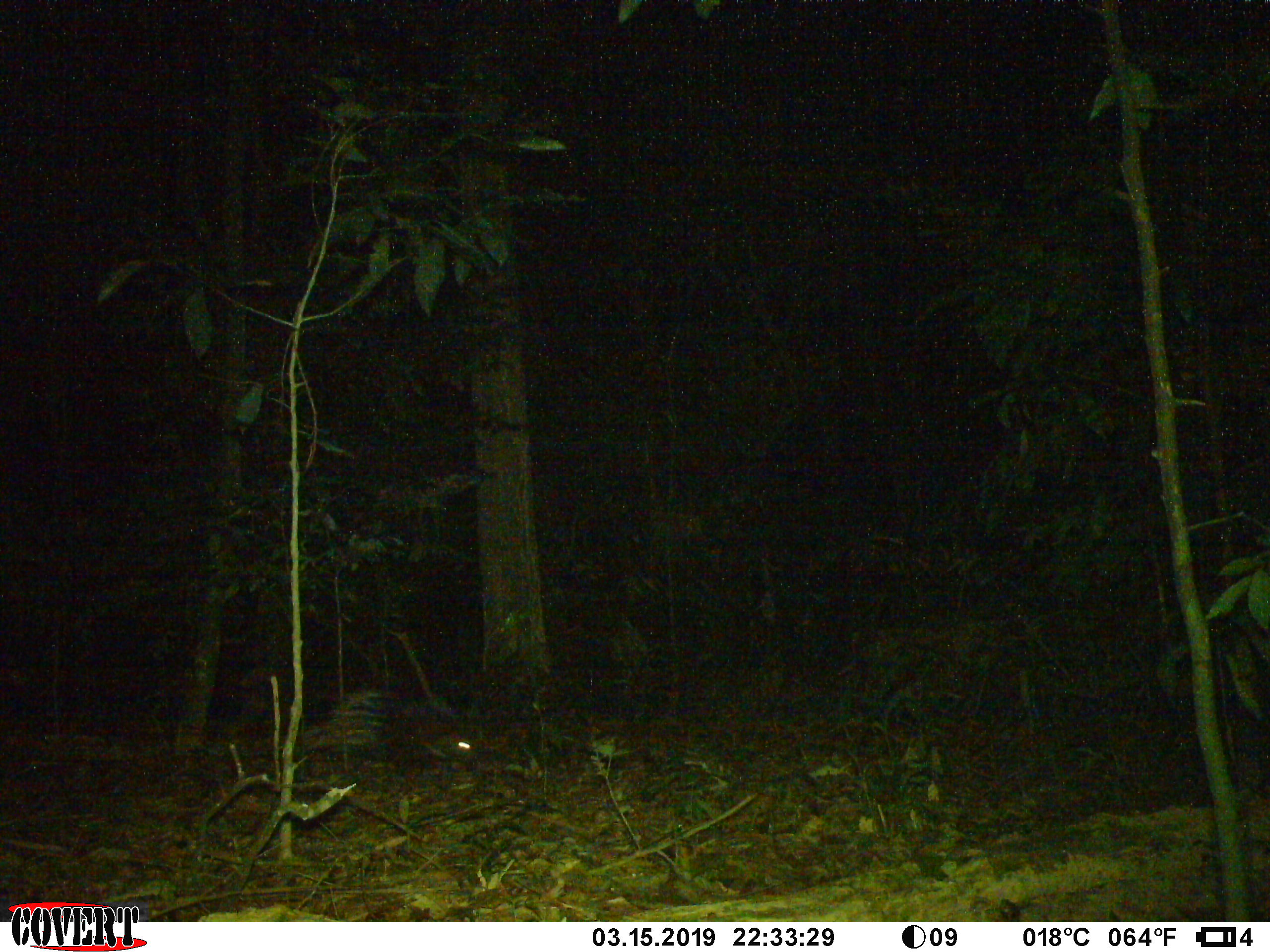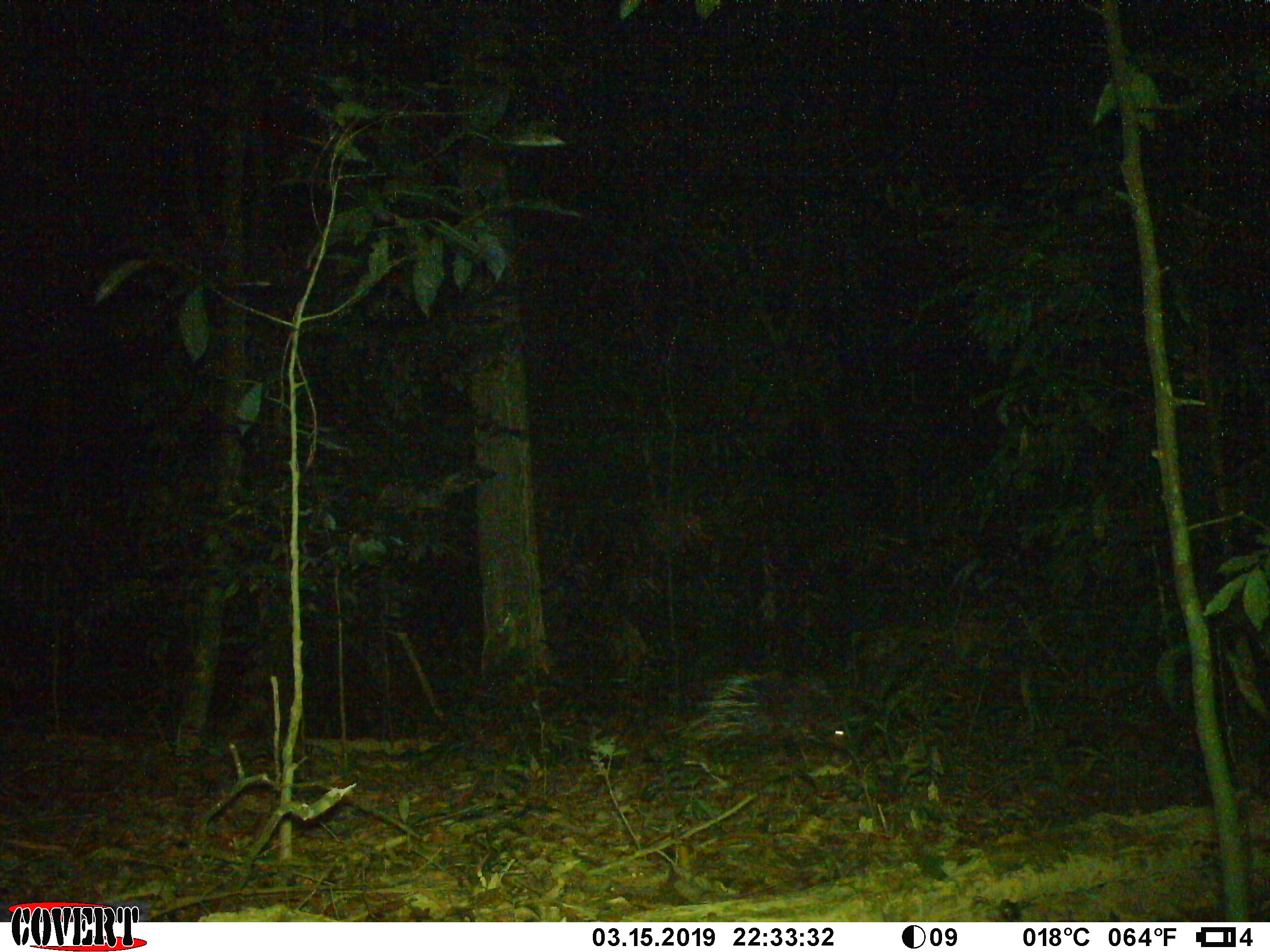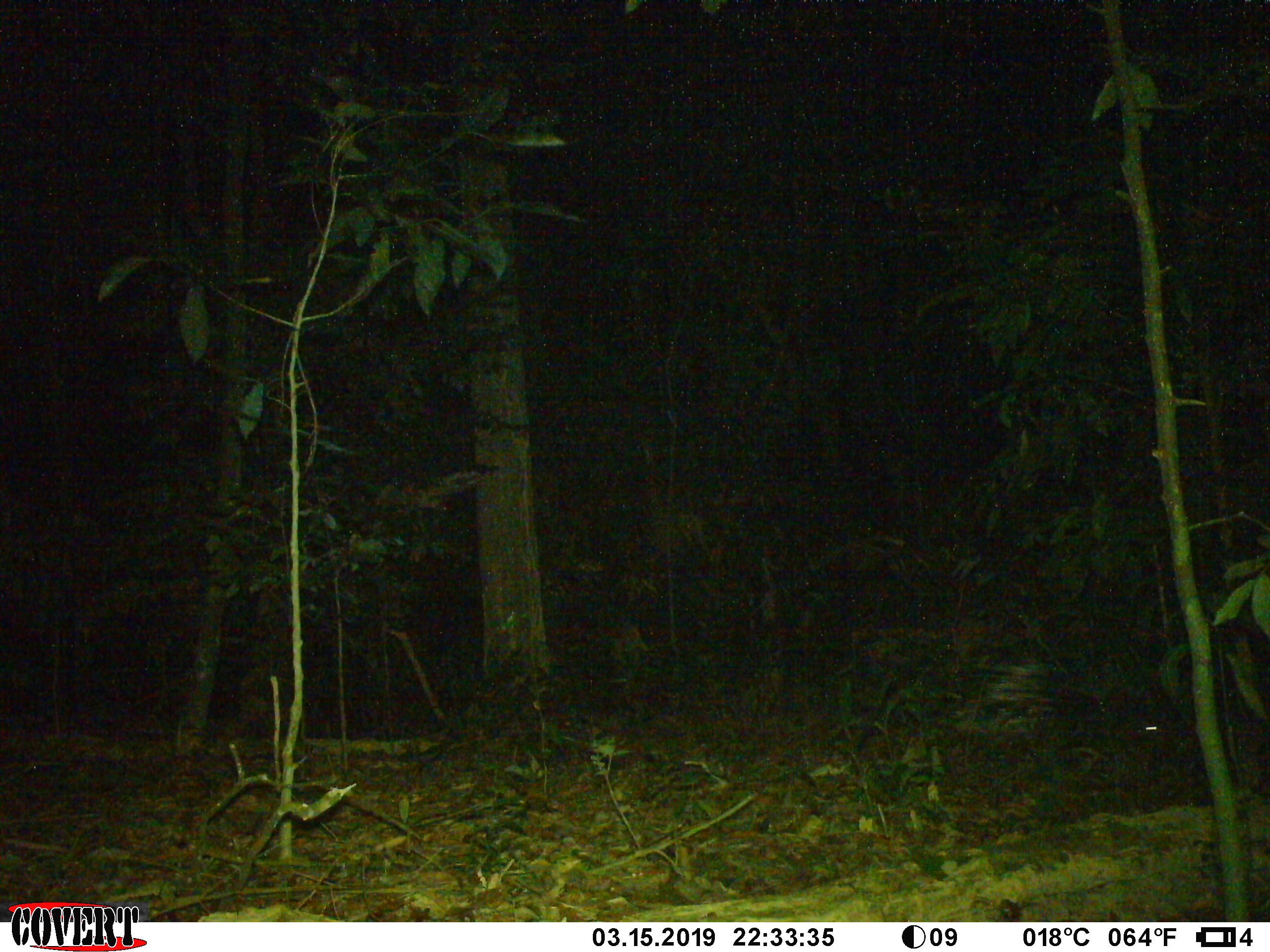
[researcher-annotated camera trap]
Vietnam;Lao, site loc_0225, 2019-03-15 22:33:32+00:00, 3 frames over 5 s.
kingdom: Animalia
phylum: Chordata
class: Mammalia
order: Rodentia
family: Hystricidae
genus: Hystrix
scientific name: Hystrix brachyura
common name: malayan porcupine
Malayan porcupine (Hystrix brachyura). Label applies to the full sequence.